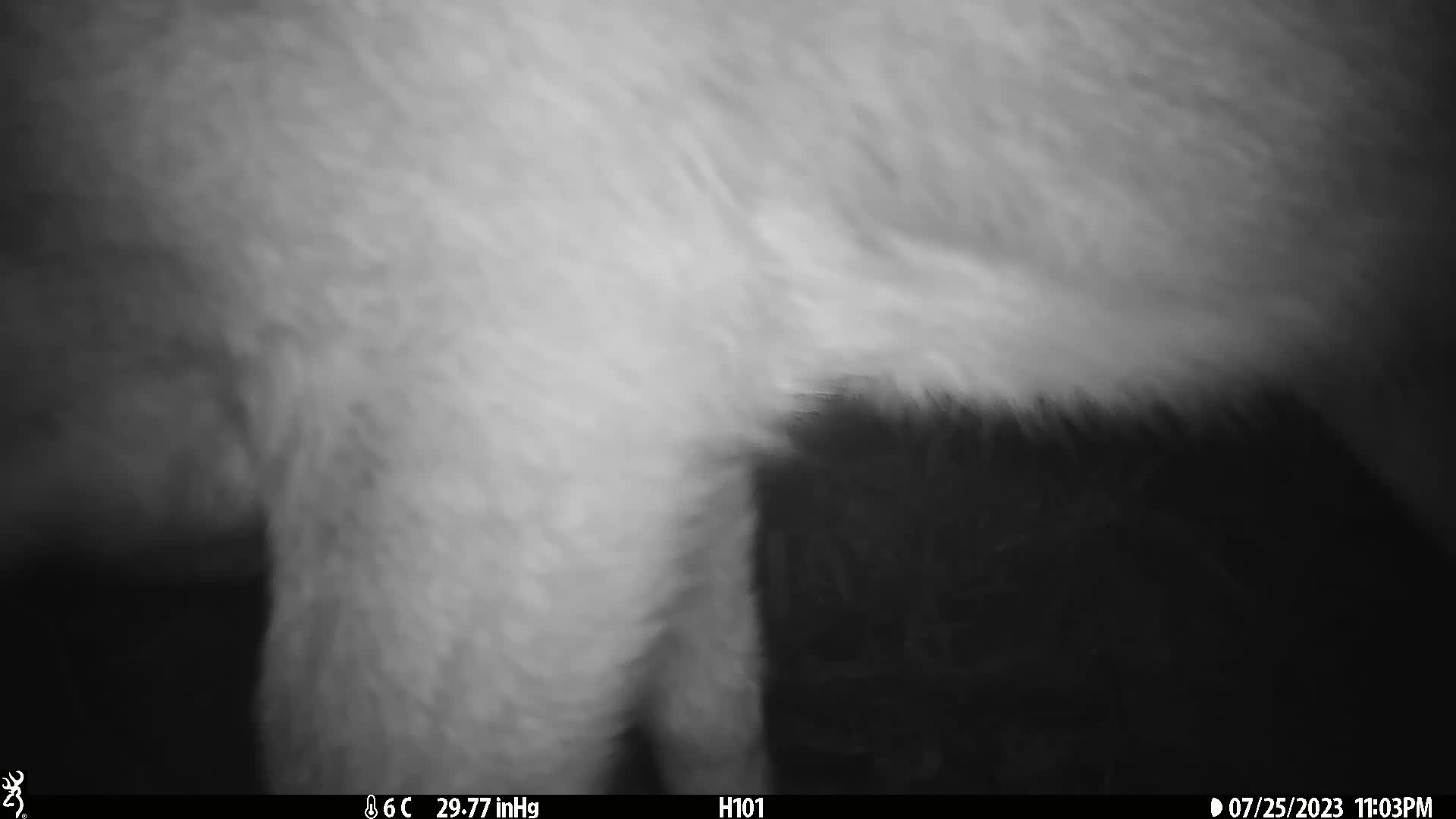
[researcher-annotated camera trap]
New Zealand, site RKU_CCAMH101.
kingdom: Animalia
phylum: Chordata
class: Mammalia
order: Artiodactyla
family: Cervidae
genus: Odocoileus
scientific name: Odocoileus virginianus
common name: white-tailed deer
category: white tailed deer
White tailed deer (white-tailed deer) (Odocoileus virginianus).